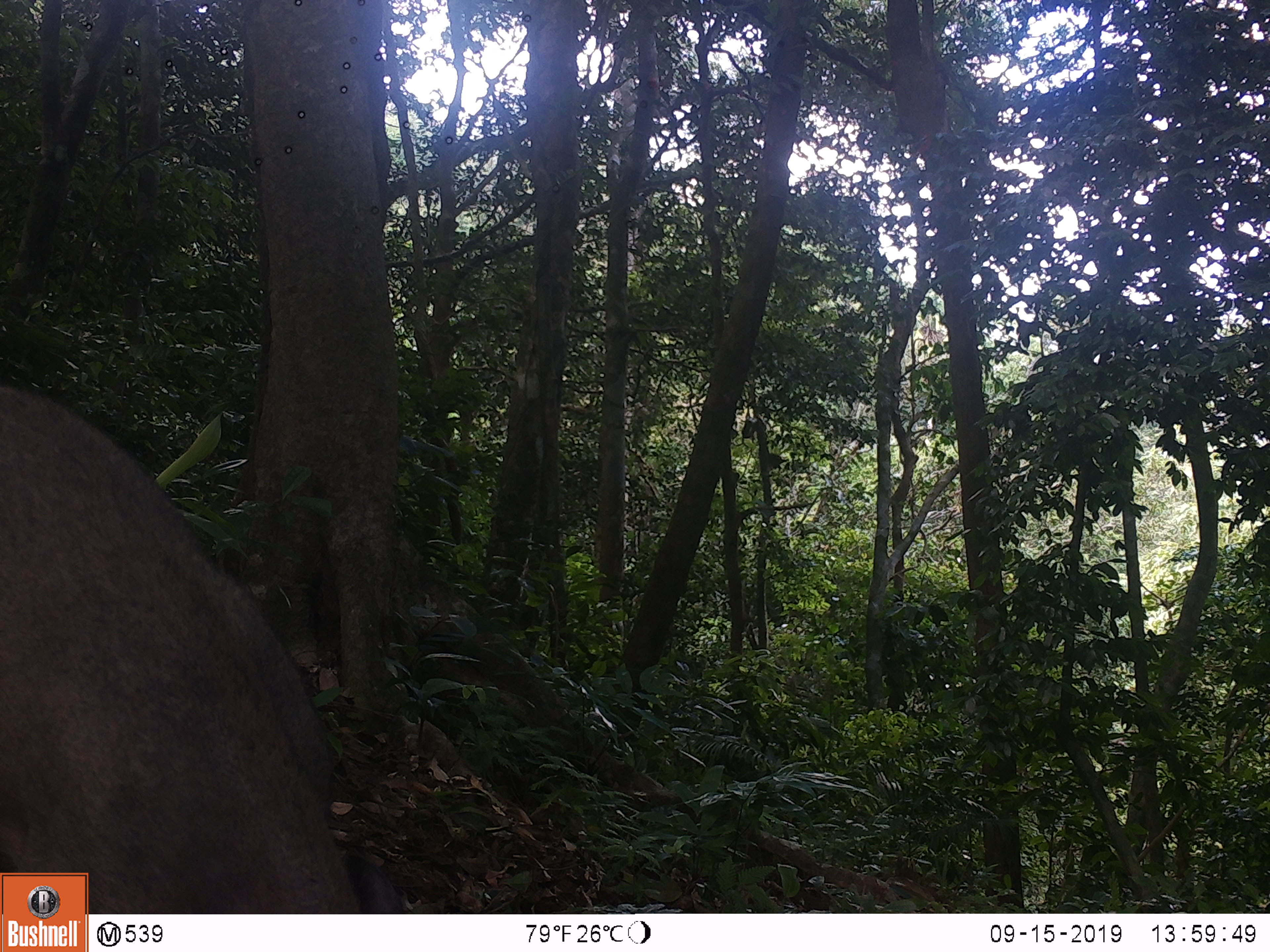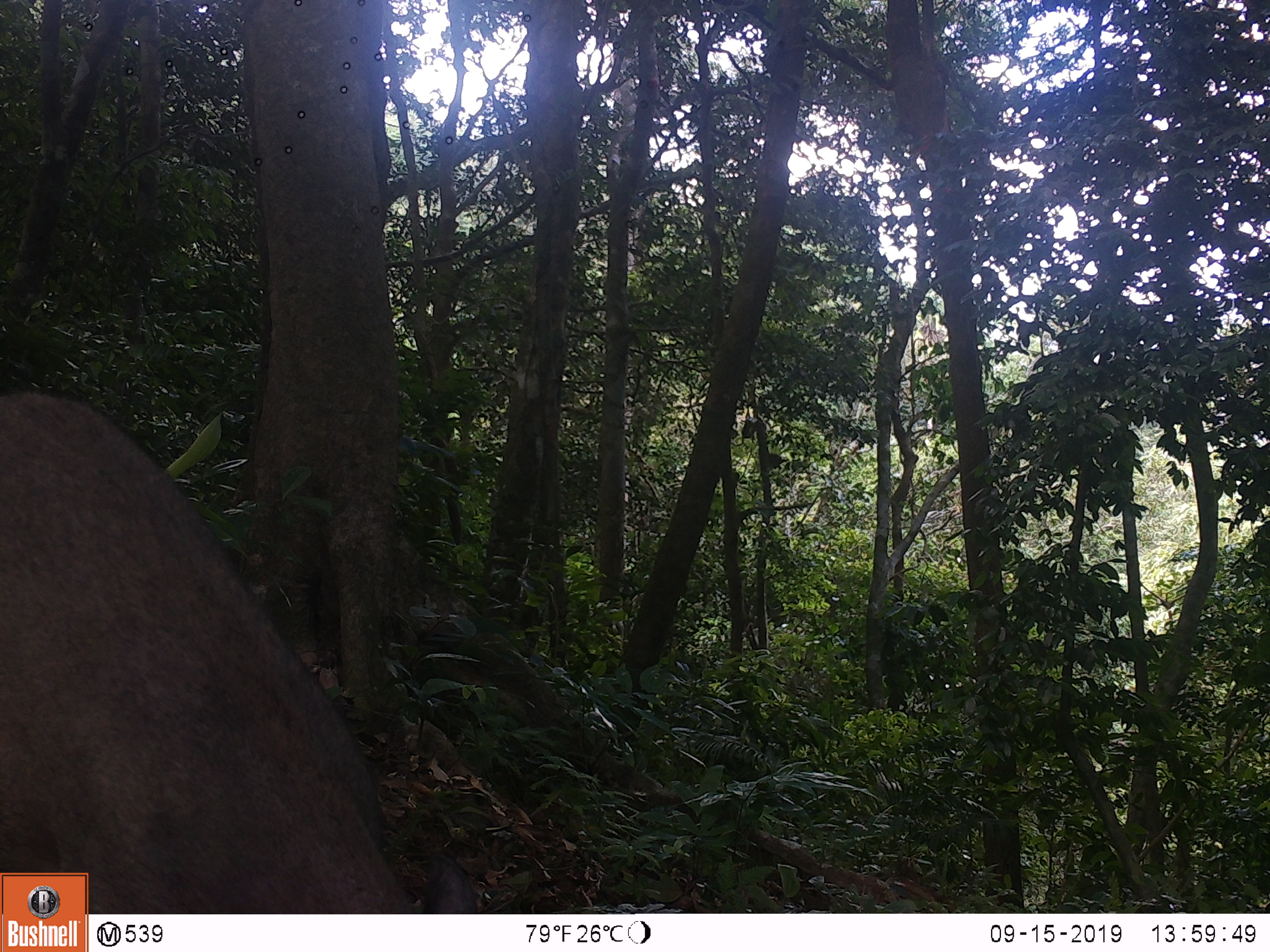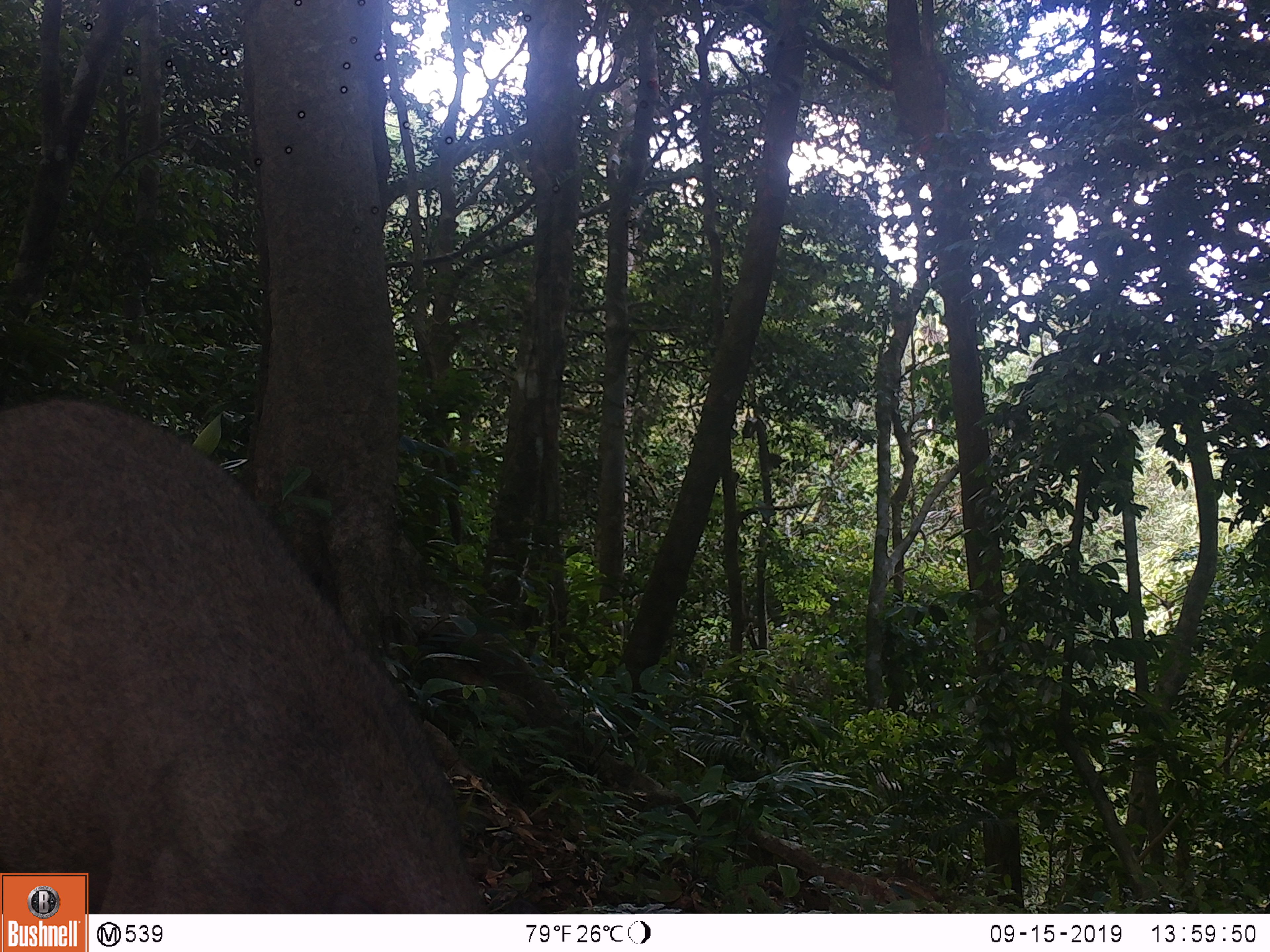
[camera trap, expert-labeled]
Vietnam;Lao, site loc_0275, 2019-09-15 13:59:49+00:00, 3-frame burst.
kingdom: Animalia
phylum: Chordata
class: Mammalia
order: Artiodactyla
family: Suidae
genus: Sus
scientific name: Sus scrofa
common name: eurasian wild pig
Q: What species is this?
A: Eurasian wild pig (Sus scrofa).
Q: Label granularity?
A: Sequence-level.